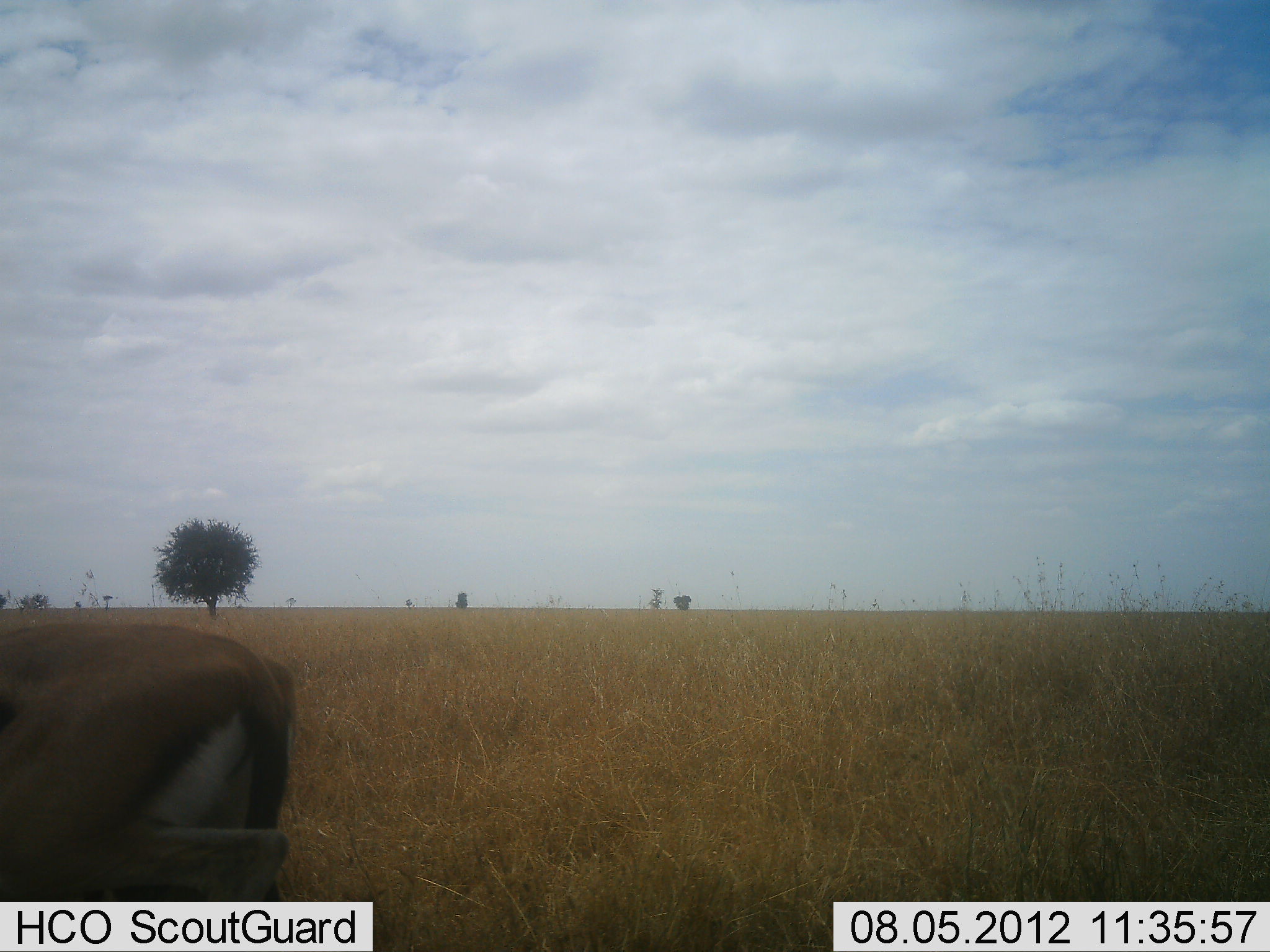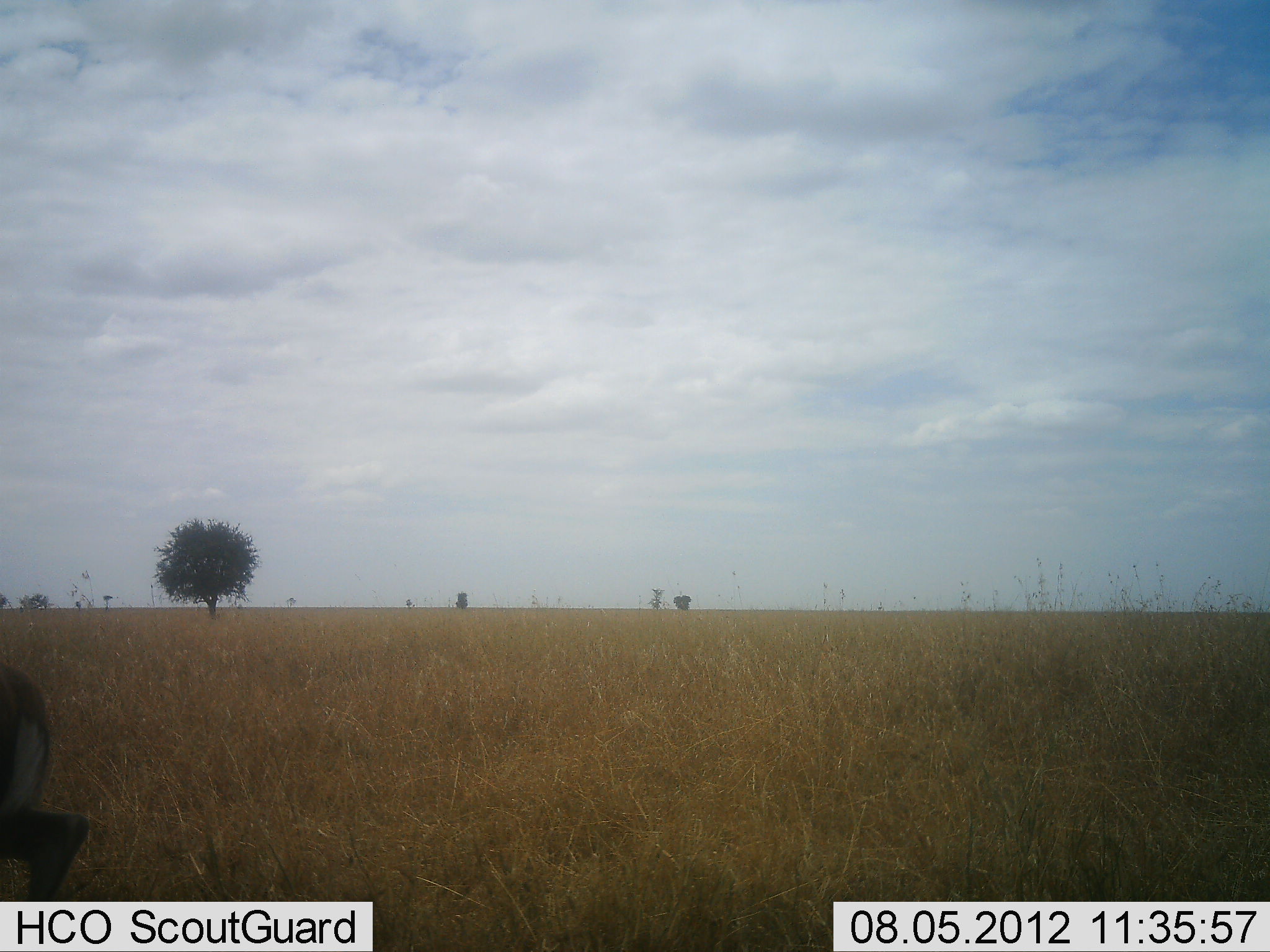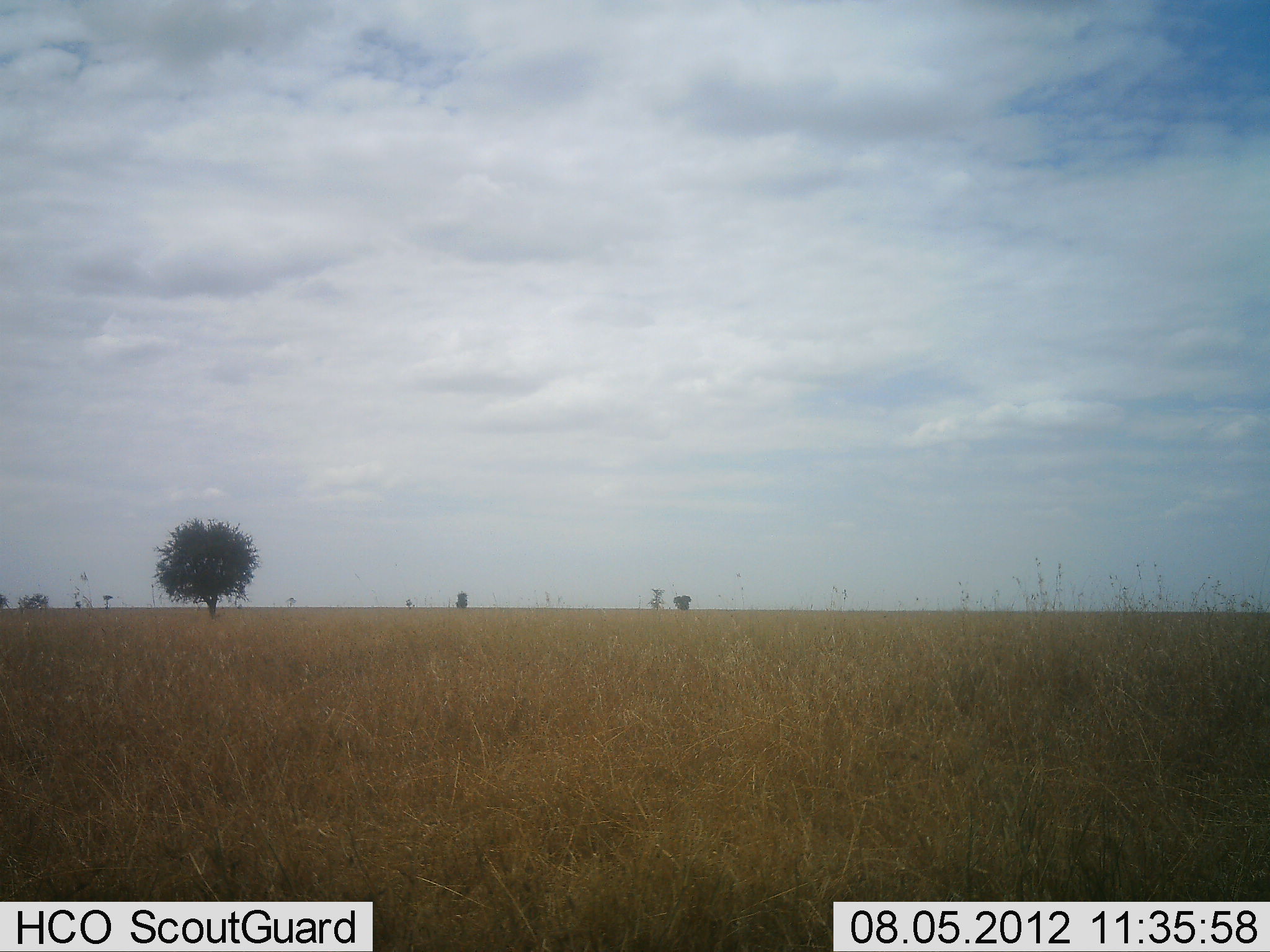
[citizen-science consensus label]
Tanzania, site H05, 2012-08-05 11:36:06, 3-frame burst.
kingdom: Animalia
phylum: Chordata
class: Mammalia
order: Artiodactyla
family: Bovidae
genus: Eudorcas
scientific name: Eudorcas thomsonii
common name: thomson's gazelle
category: gazellethomsons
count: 1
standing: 0%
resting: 0%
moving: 100%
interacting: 0%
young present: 0%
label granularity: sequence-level